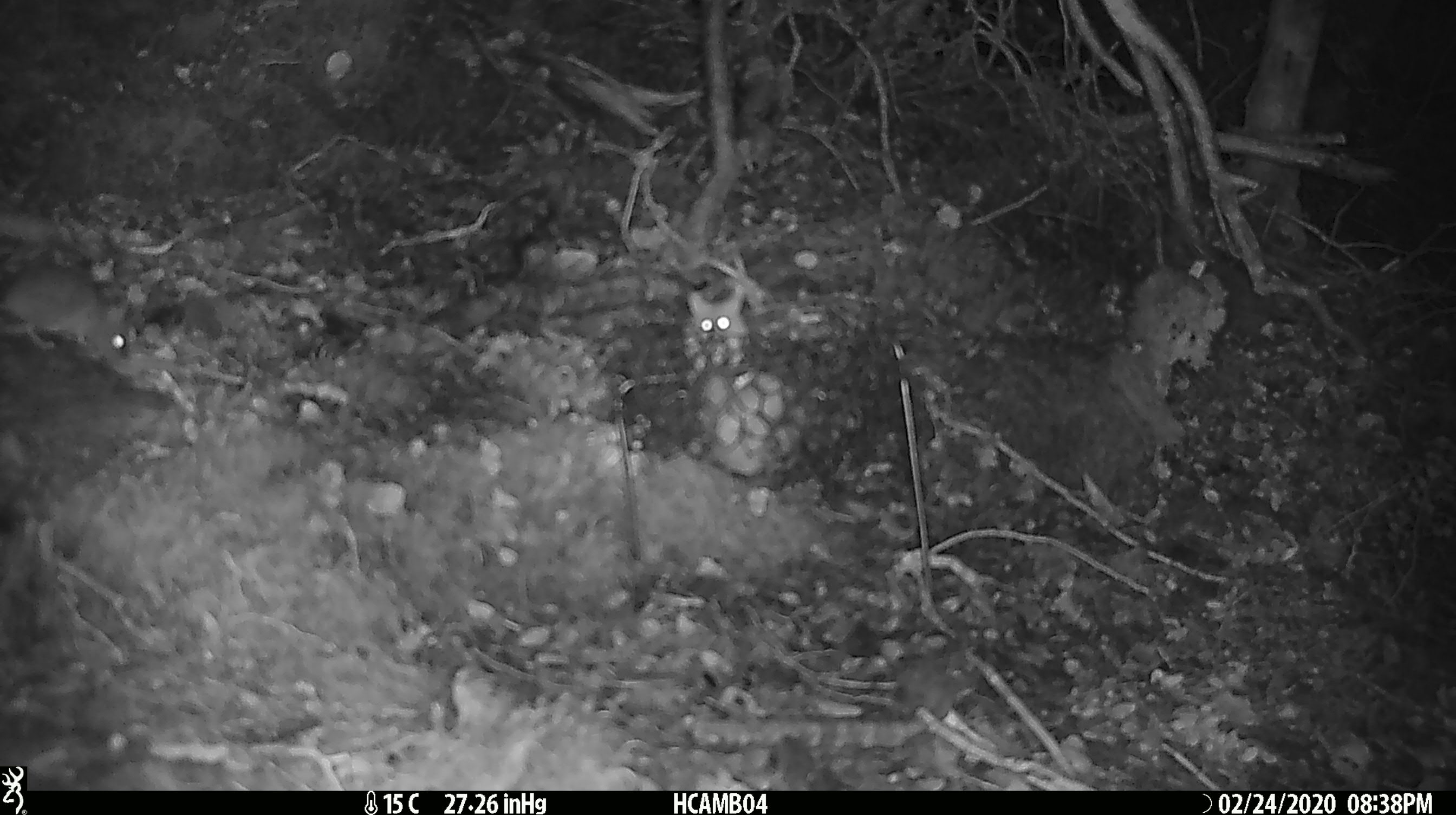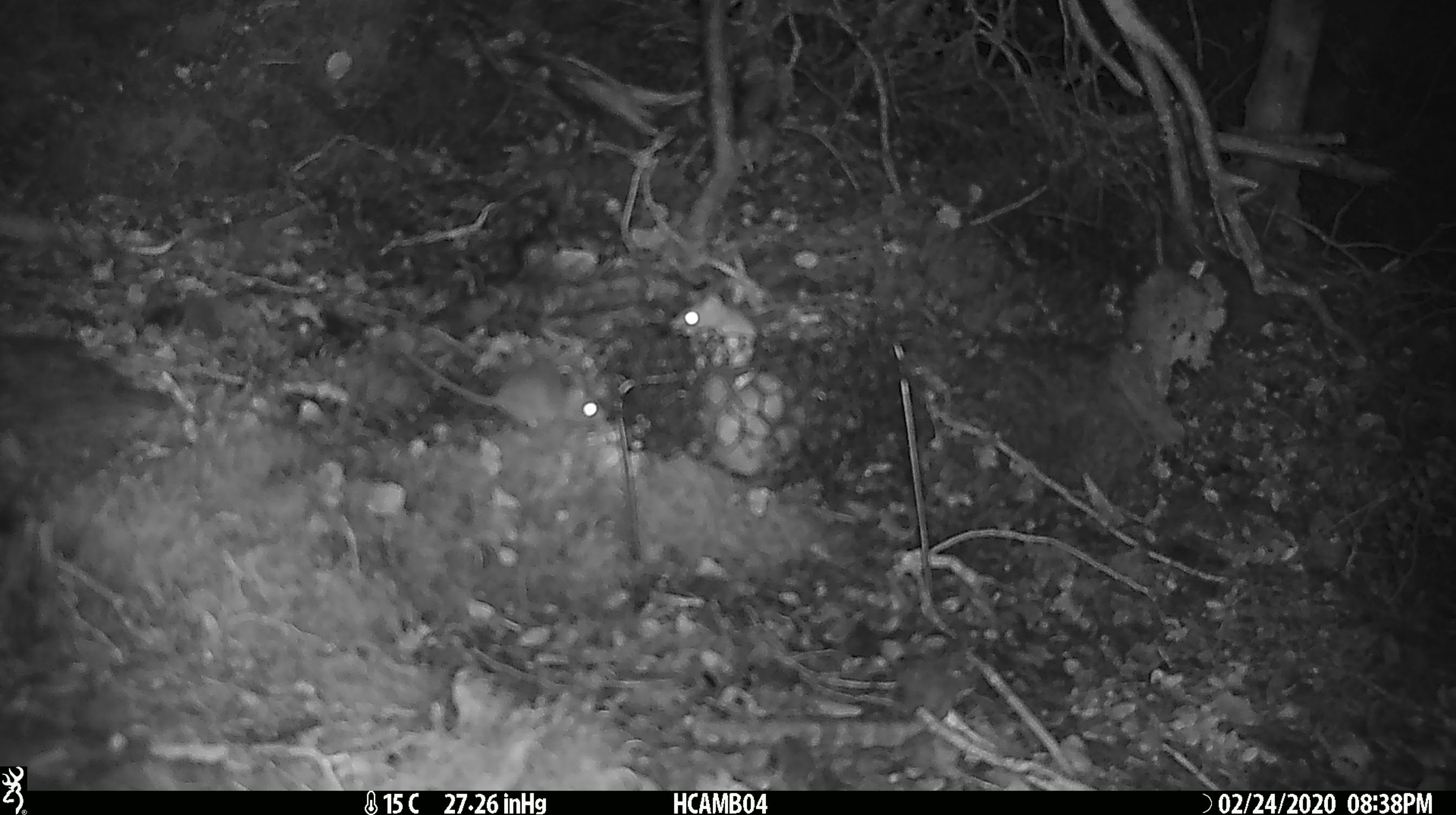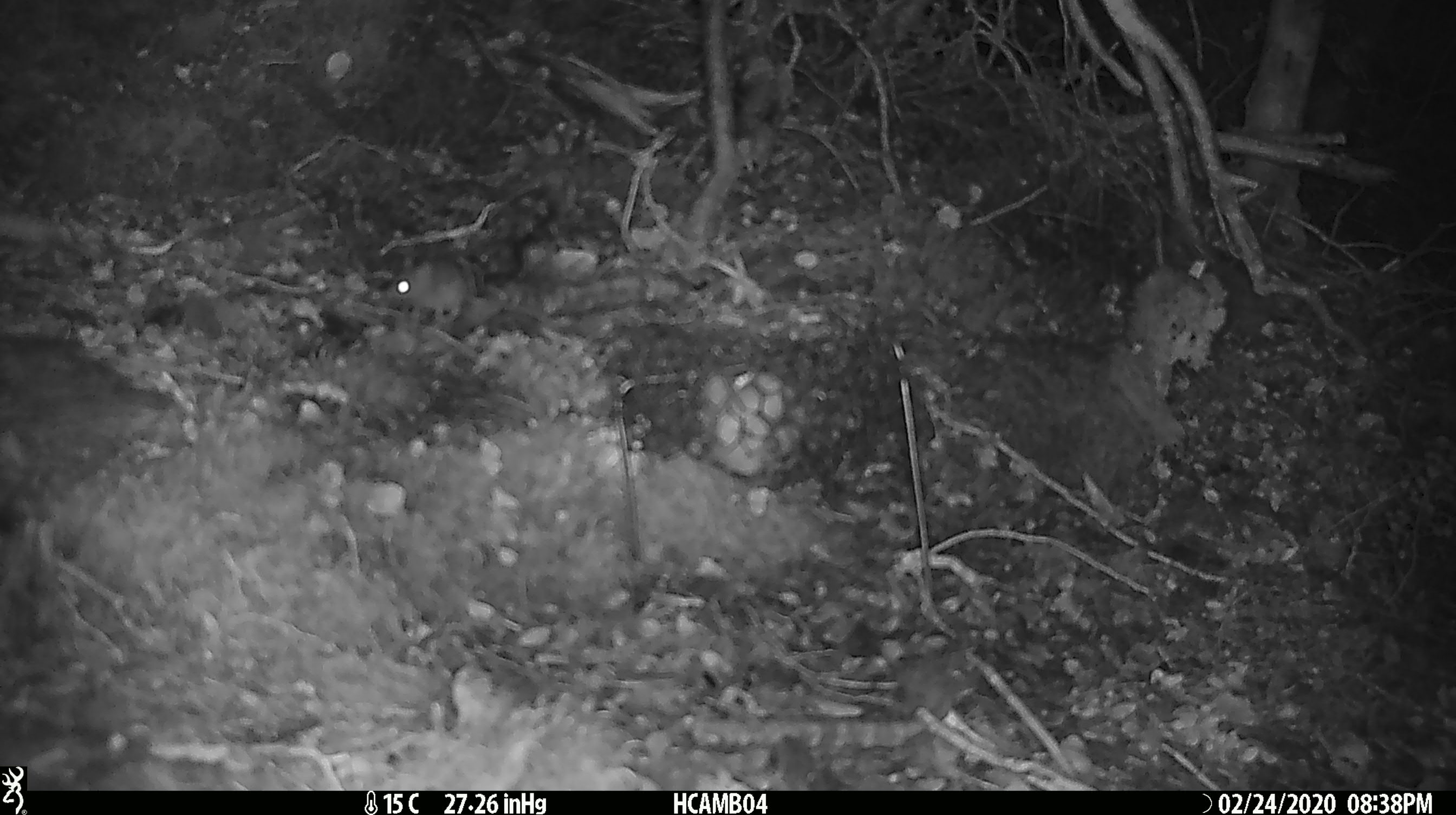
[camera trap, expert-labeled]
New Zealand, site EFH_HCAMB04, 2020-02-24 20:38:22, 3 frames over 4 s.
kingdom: Animalia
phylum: Chordata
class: Mammalia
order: Rodentia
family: Muridae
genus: Mus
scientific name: Mus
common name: mouse